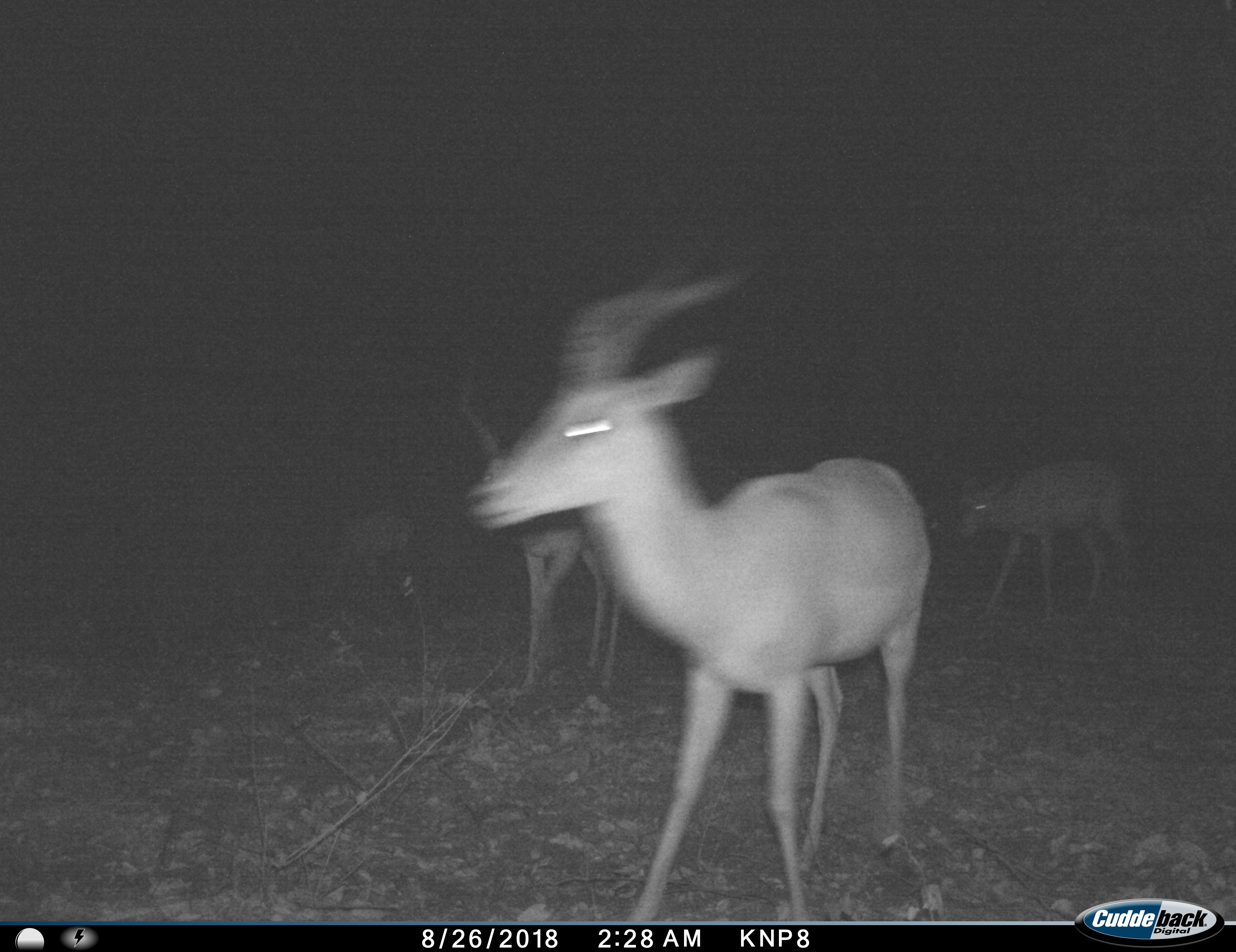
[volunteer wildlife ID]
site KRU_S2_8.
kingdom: Animalia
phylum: Chordata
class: Mammalia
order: Artiodactyla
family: Bovidae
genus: Aepyceros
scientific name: Aepyceros melampus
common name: impala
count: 4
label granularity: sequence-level